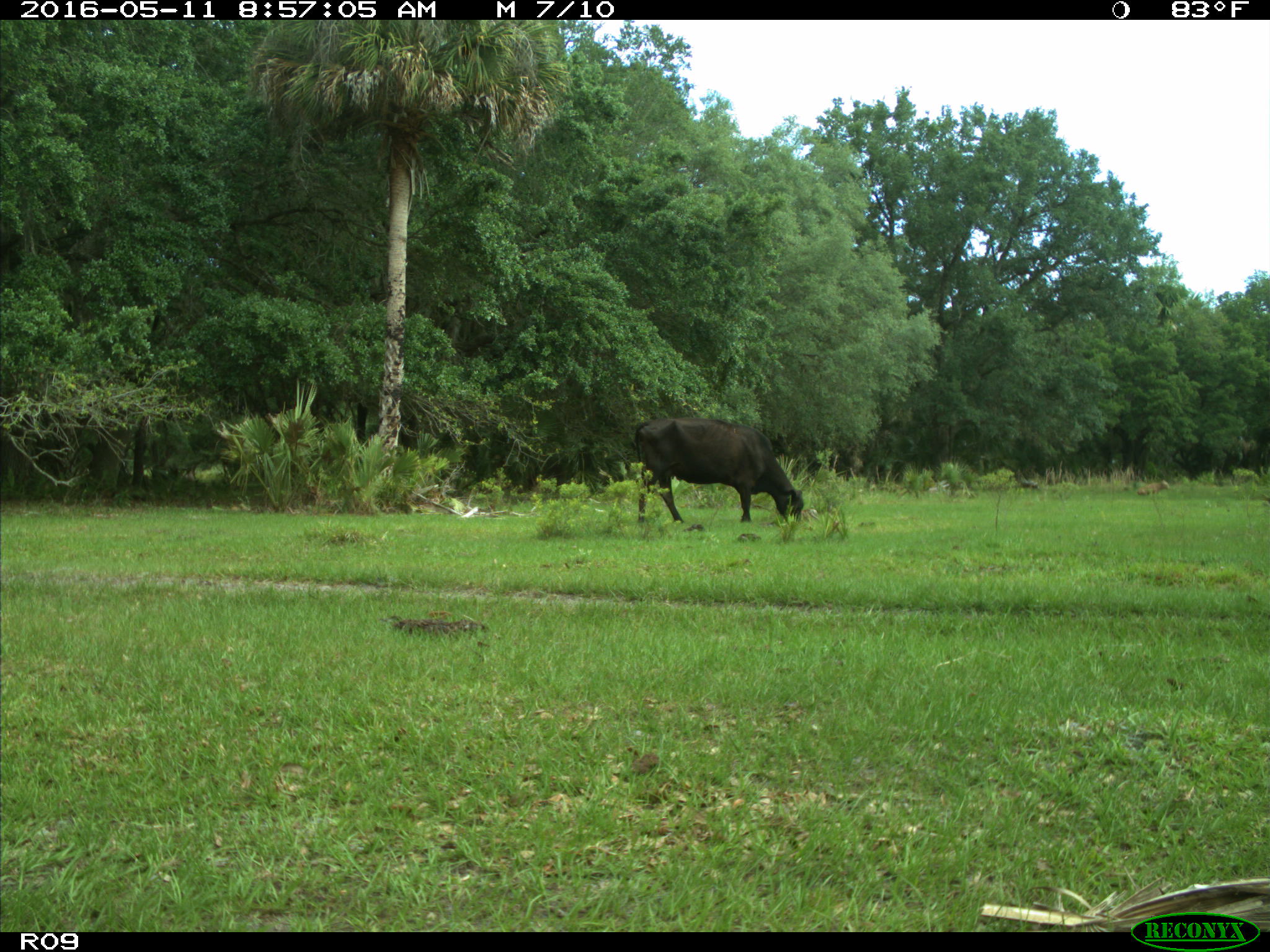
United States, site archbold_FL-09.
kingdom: Animalia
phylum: Chordata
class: Mammalia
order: Artiodactyla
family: Bovidae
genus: Bos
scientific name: Bos taurus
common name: domestic cow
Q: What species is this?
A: Bos taurus (domestic cow).